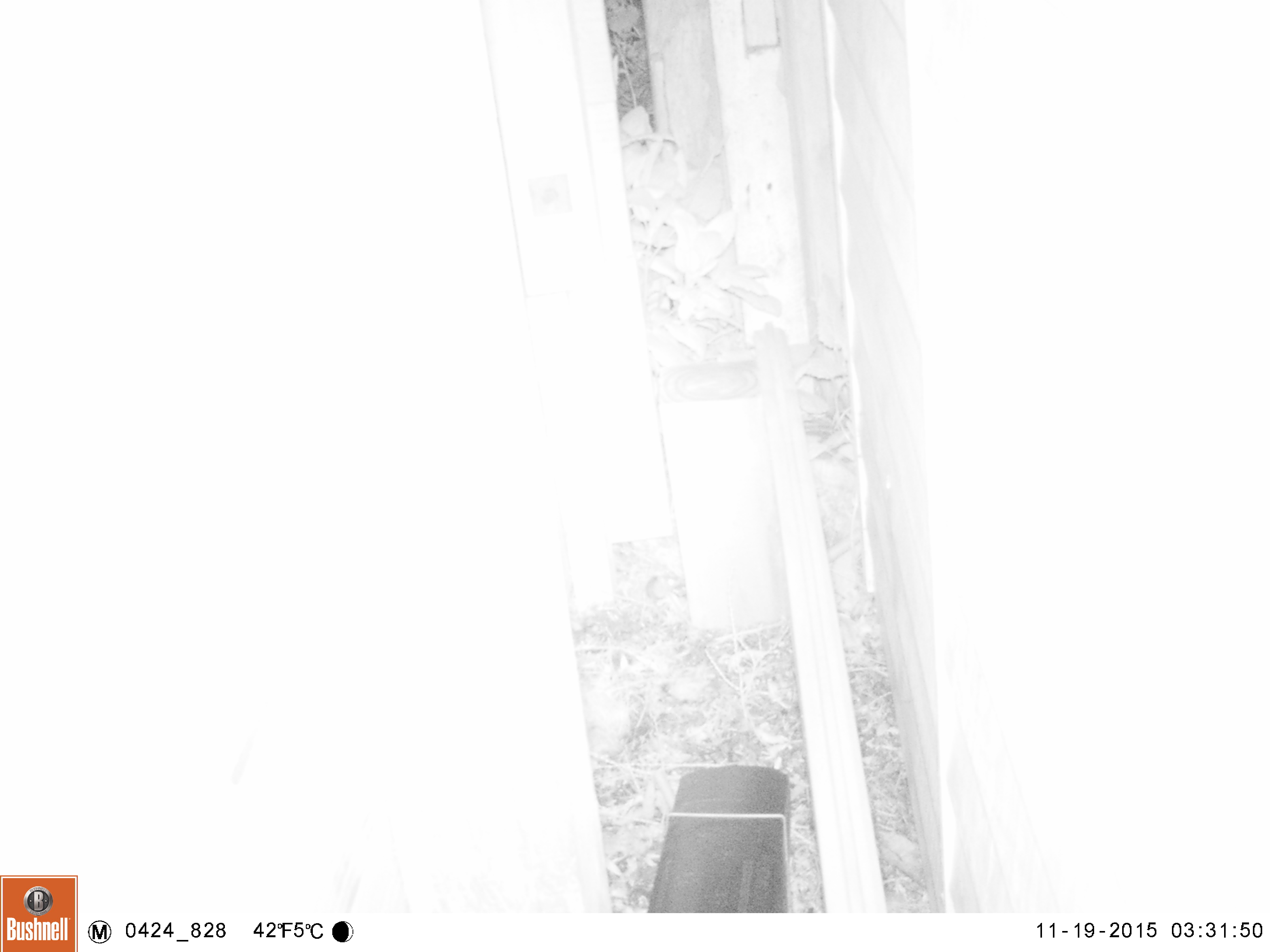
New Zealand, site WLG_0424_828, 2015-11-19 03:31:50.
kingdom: Animalia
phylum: Chordata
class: Mammalia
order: Rodentia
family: Muridae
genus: Mus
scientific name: Mus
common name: mouse